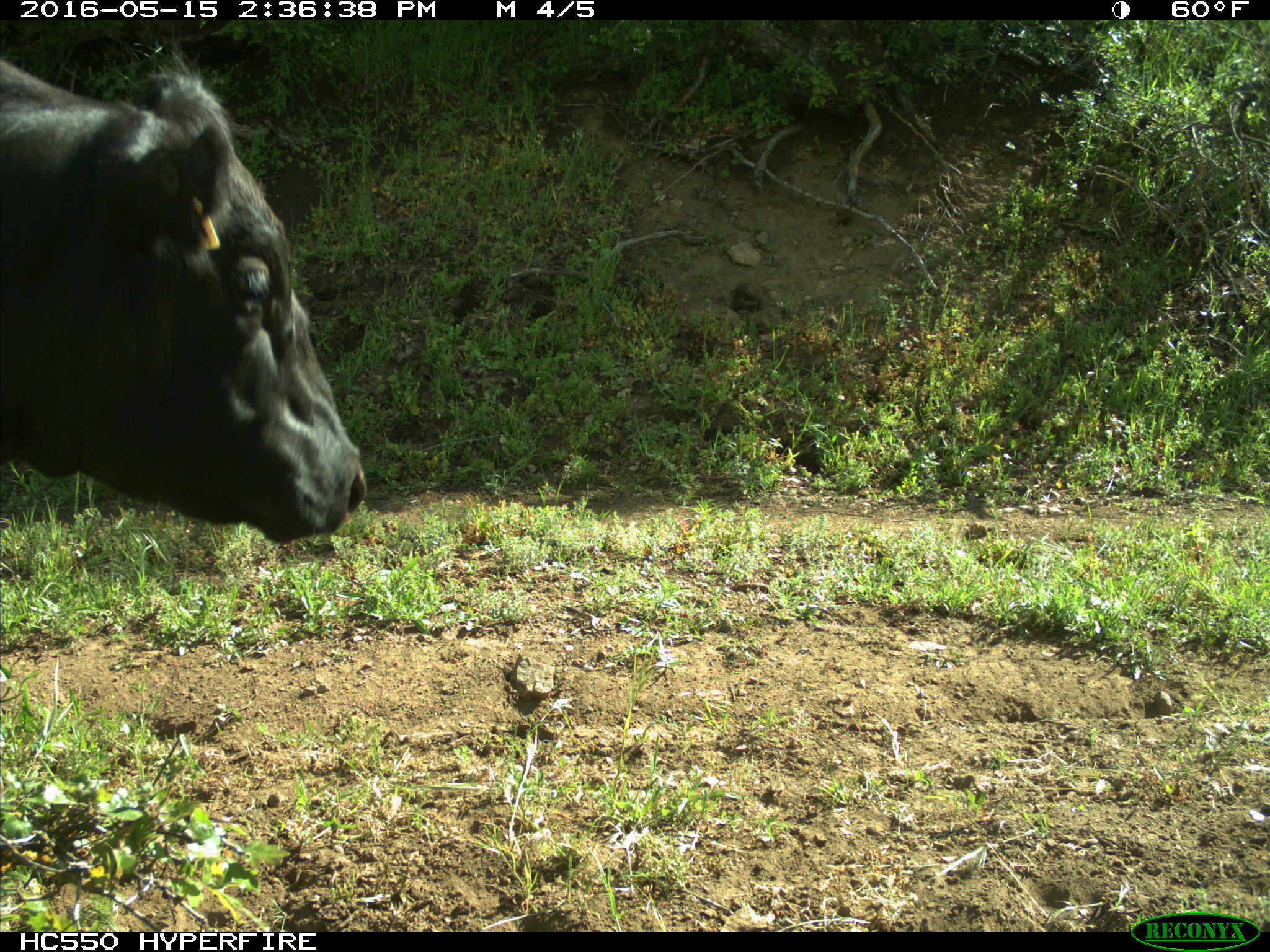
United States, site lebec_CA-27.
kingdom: Animalia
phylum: Chordata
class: Mammalia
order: Artiodactyla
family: Bovidae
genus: Bos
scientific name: Bos taurus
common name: domestic cow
Bos taurus (domestic cow).